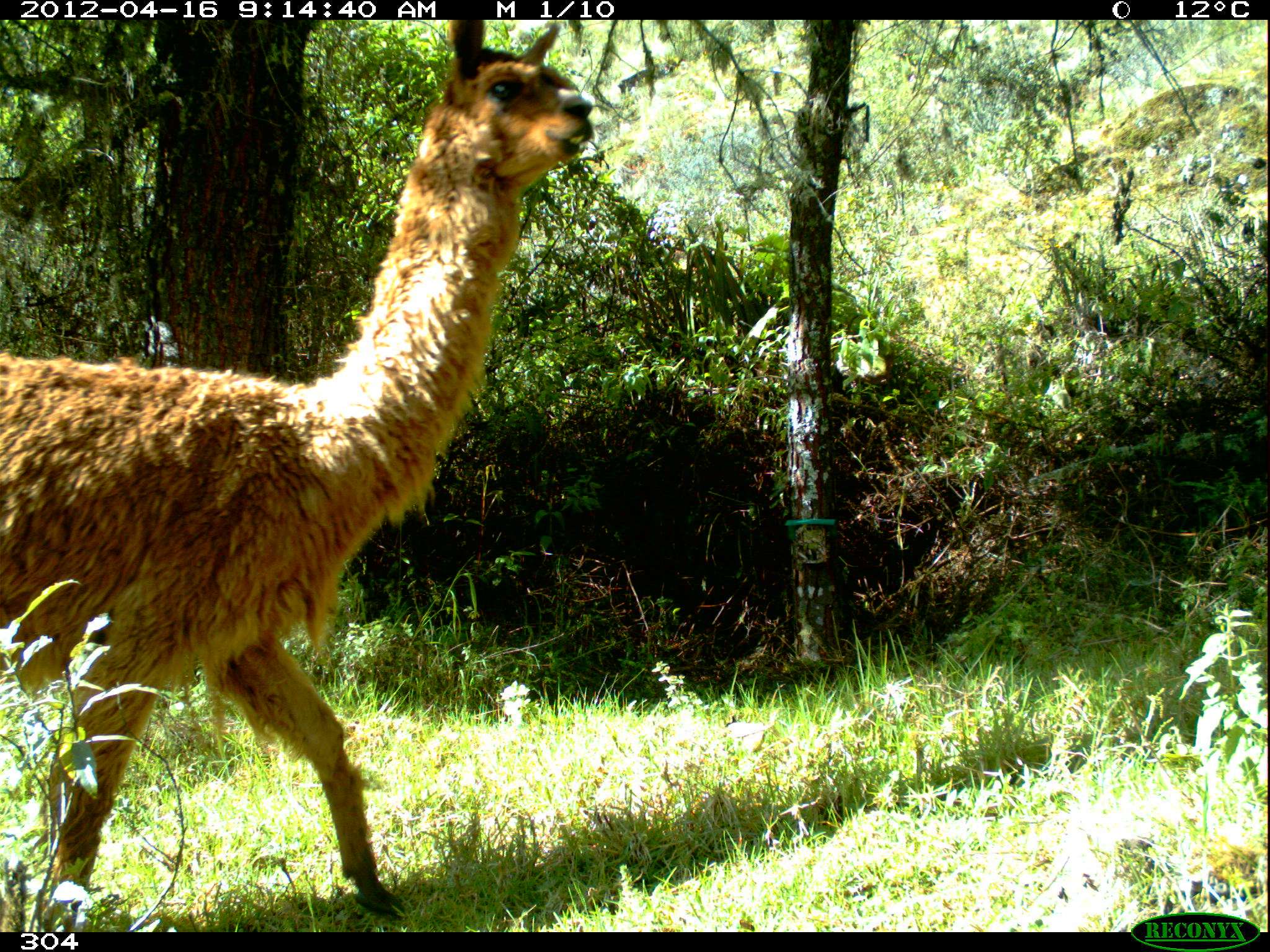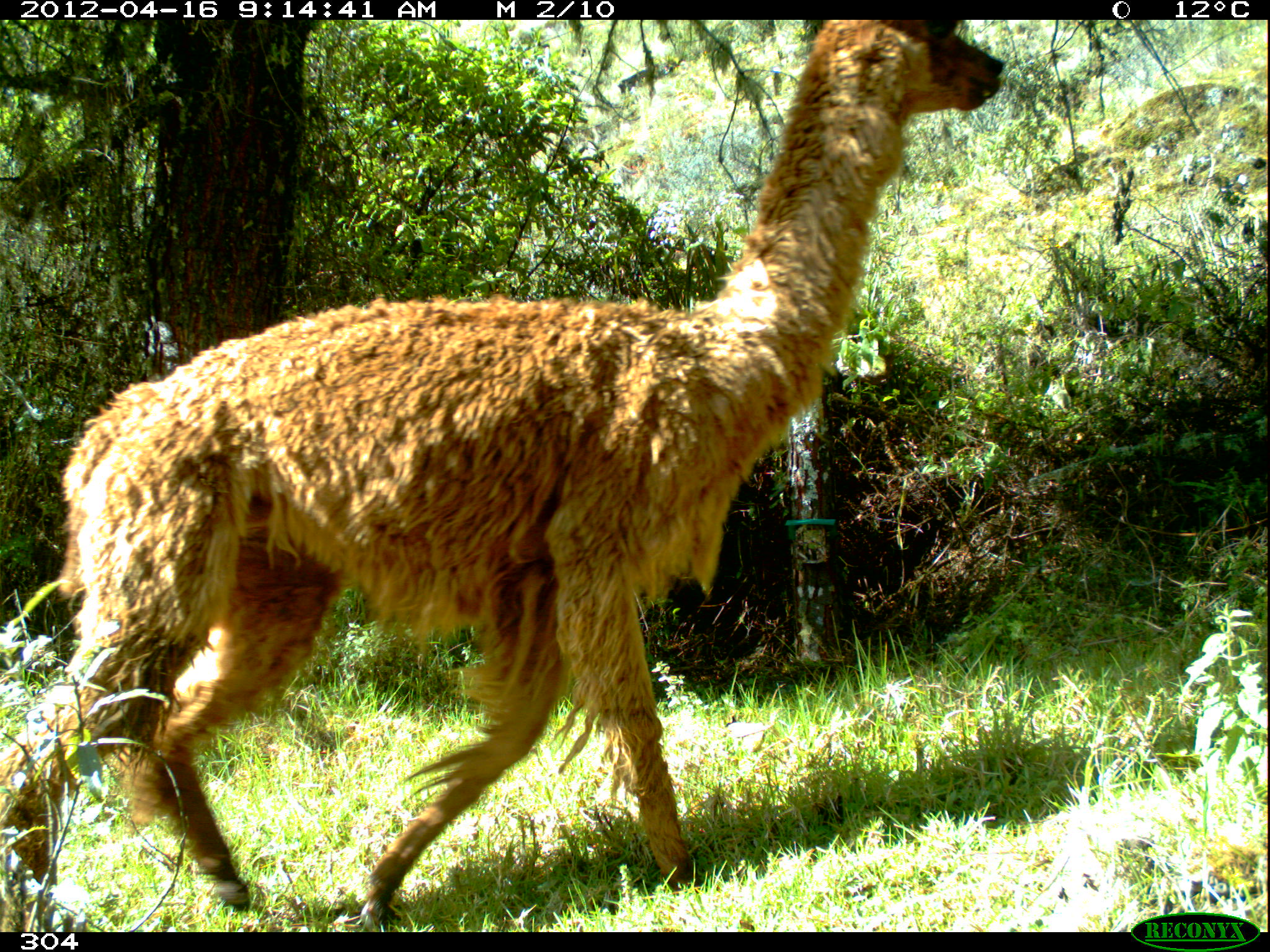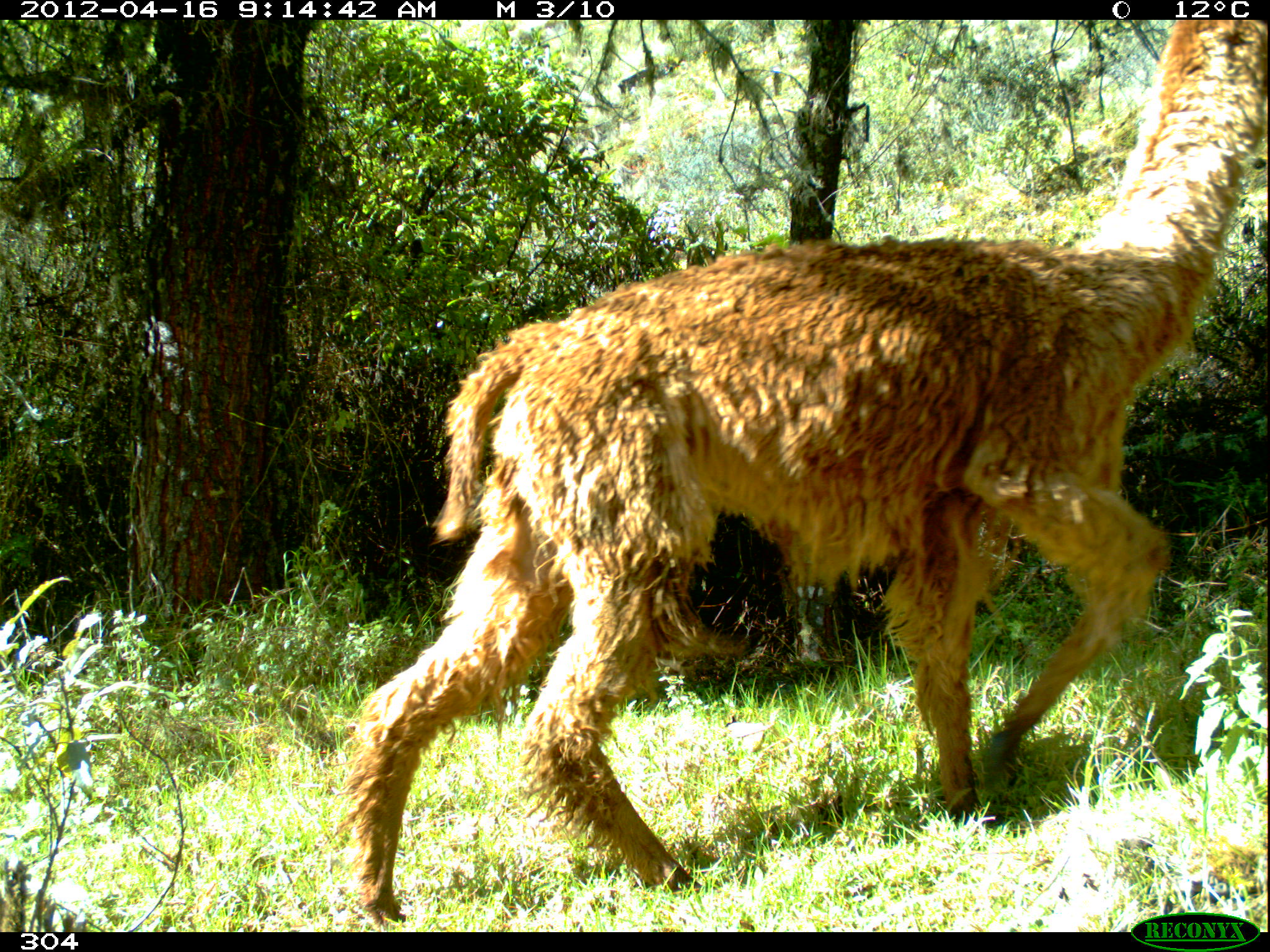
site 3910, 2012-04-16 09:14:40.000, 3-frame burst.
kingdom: Animalia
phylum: Chordata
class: Mammalia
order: Artiodactyla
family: Camelidae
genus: Vicugna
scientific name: Vicugna pacos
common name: alpaca